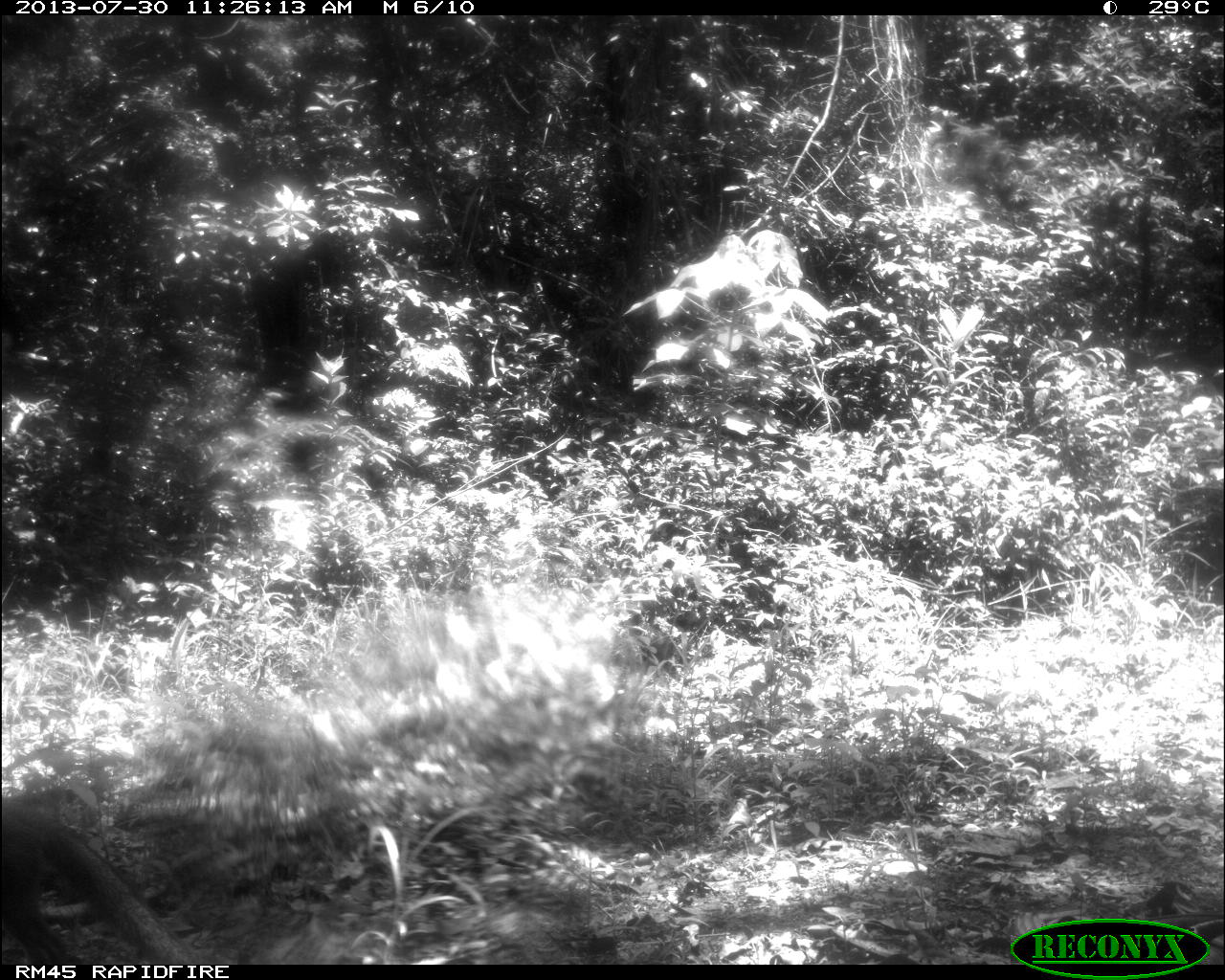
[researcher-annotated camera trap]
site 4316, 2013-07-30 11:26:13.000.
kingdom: Animalia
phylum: Chordata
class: Mammalia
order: Carnivora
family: Canidae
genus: Urocyon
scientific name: Urocyon cinereoargenteus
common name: gray fox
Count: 1.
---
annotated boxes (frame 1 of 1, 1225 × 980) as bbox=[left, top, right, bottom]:
urocyon cinereoargenteus: bbox=[0, 795, 188, 964]